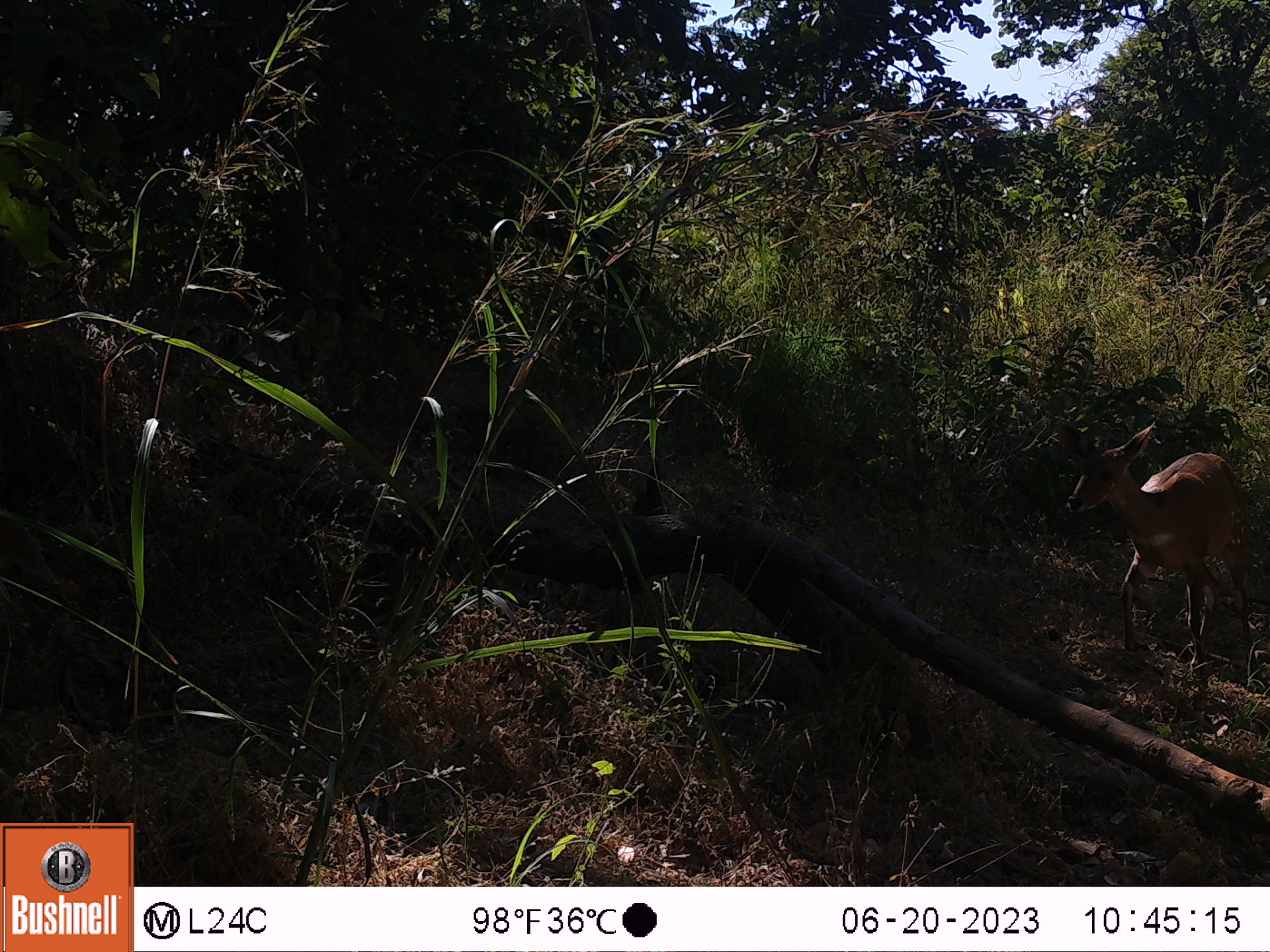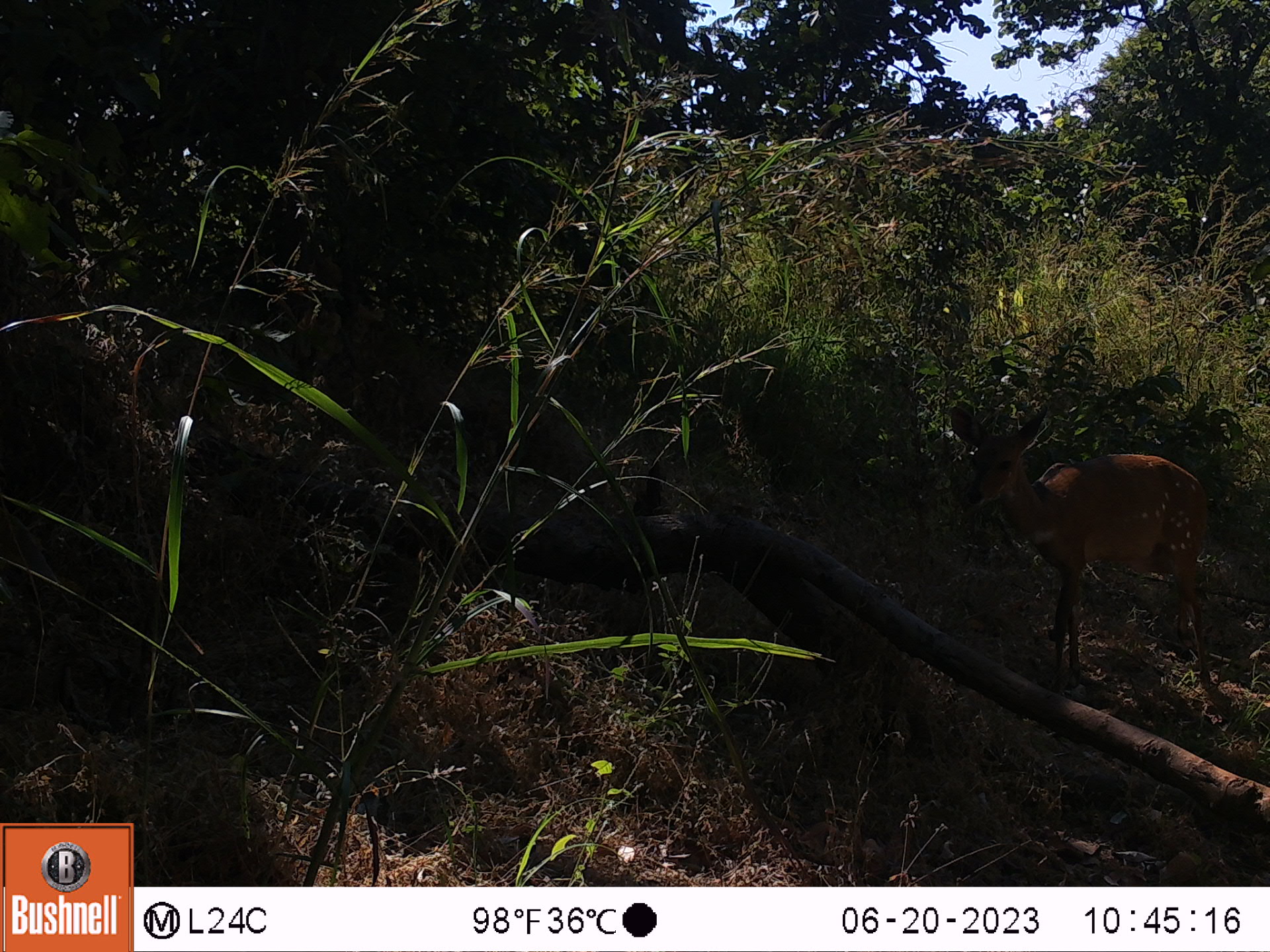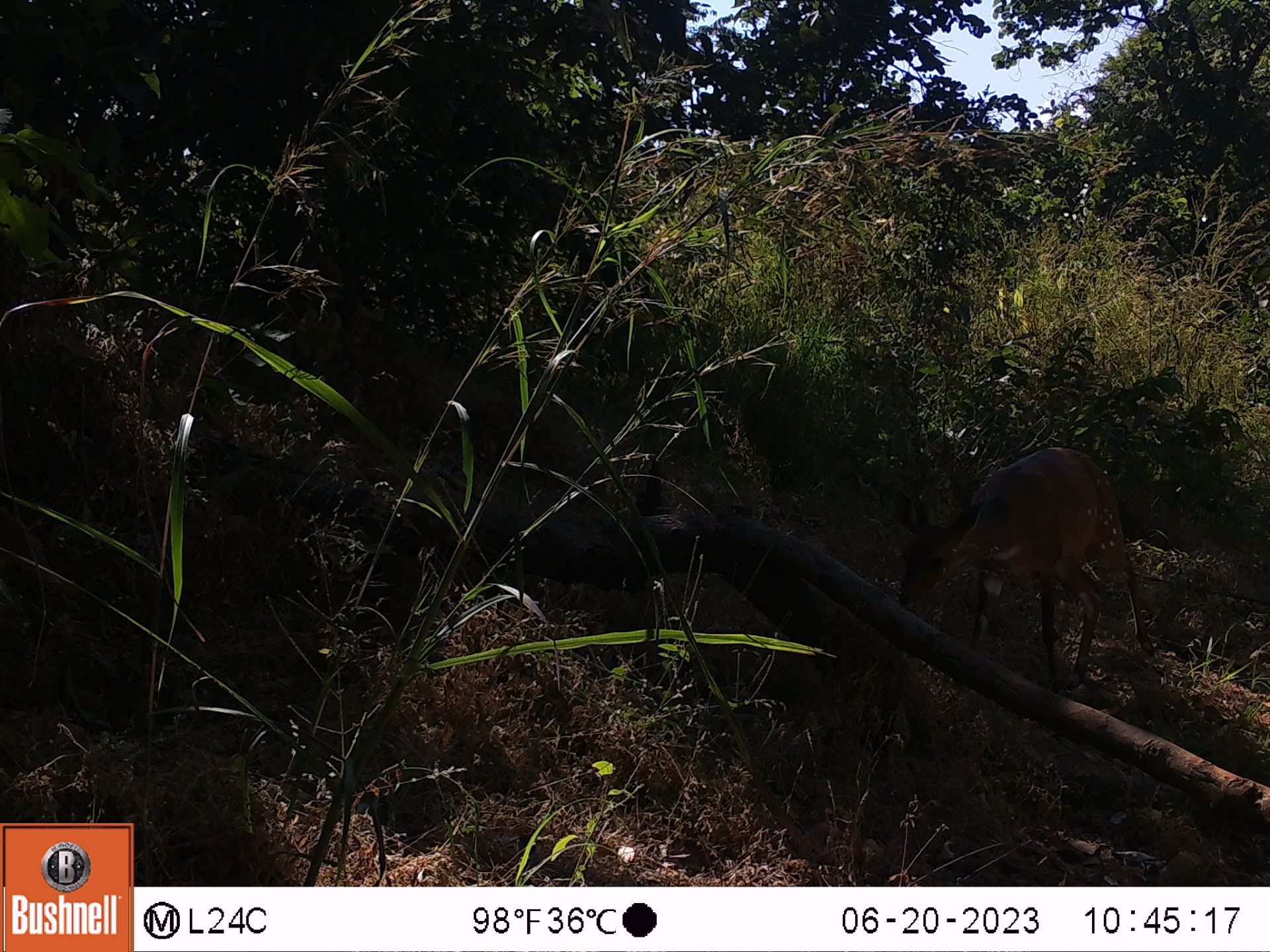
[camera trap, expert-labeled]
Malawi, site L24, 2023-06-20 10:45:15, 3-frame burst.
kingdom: Animalia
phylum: Chordata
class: Mammalia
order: Artiodactyla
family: Bovidae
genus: Tragelaphus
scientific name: Tragelaphus sylvaticus sylvaticus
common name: cape bushbuck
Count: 1.